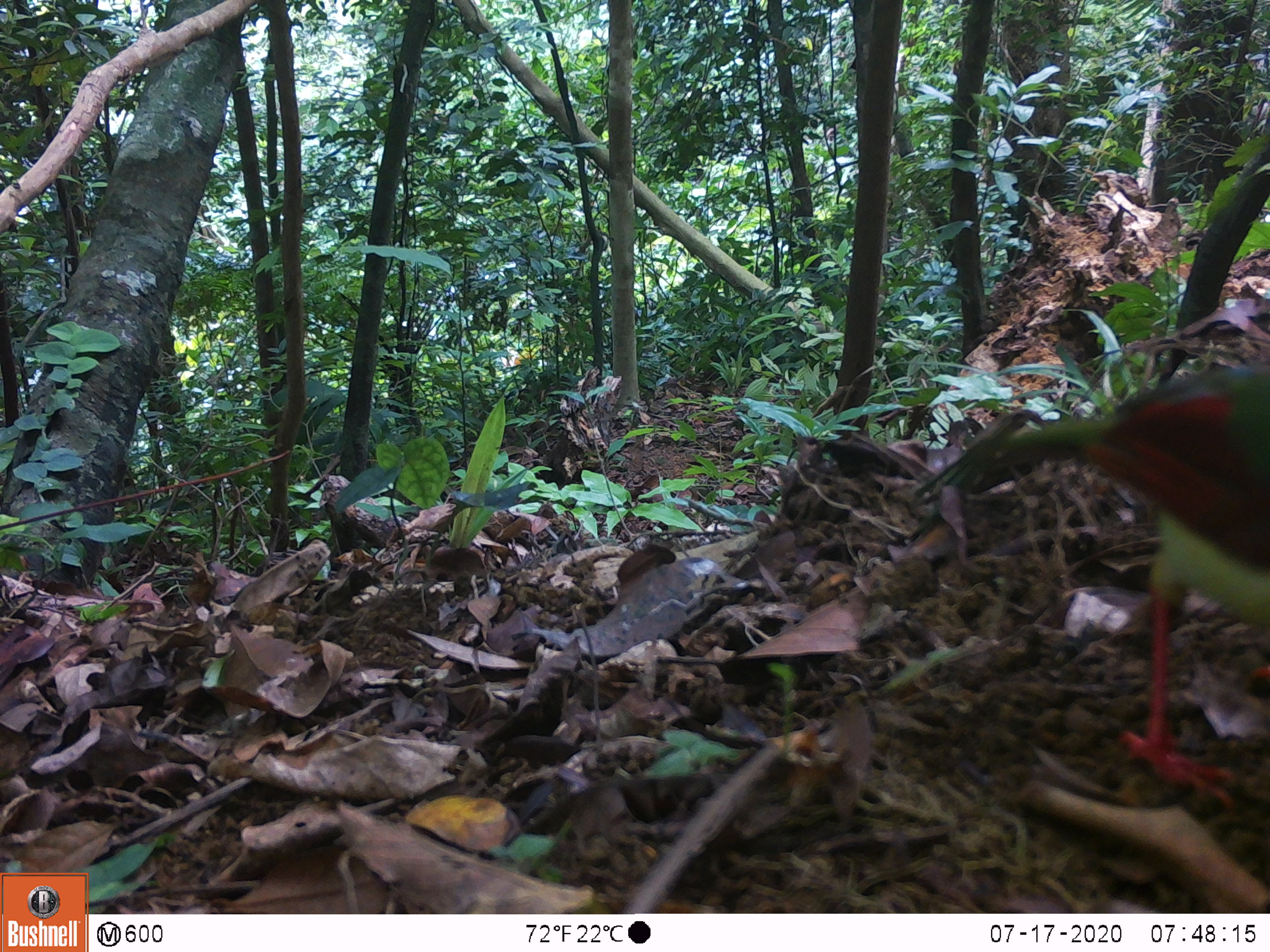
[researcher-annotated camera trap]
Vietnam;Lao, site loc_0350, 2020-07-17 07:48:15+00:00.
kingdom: Animalia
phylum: Chordata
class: Aves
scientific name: Aves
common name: bird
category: unidentified bird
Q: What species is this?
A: Unidentified bird (bird) (Aves).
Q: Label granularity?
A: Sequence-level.